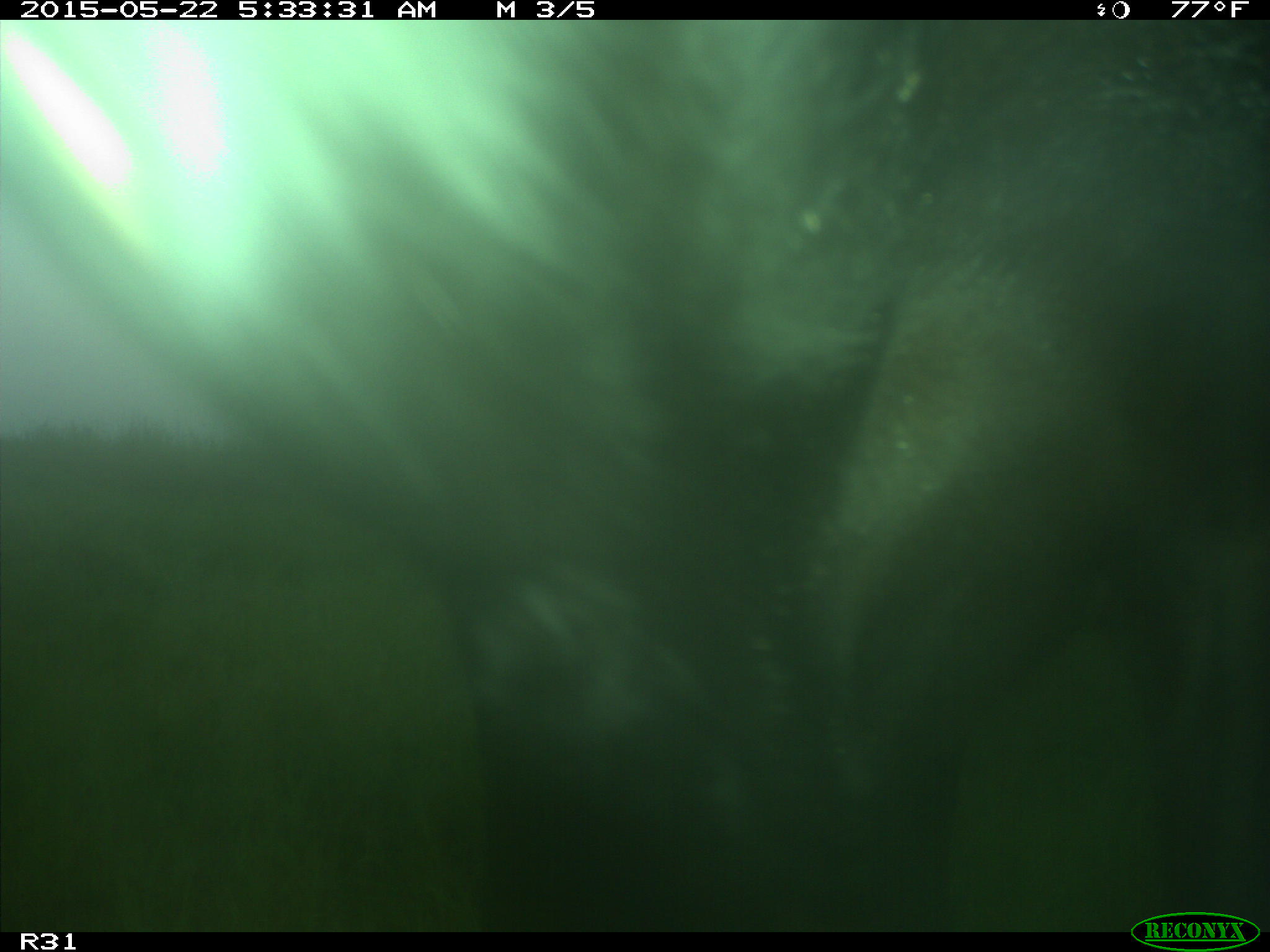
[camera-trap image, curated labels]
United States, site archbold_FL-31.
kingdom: Animalia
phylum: Chordata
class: Mammalia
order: Artiodactyla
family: Bovidae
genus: Bos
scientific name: Bos taurus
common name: domestic cow